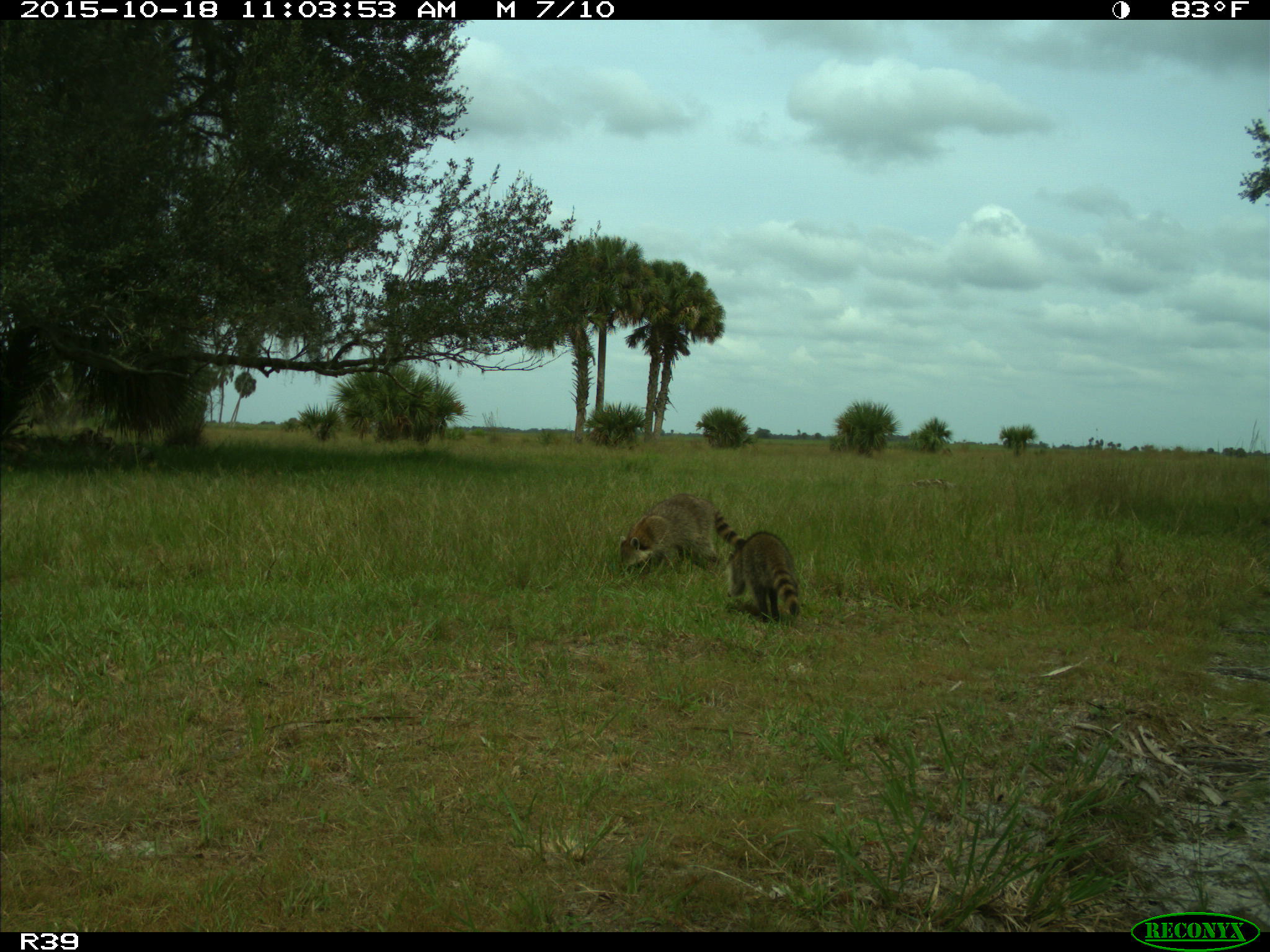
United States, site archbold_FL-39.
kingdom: Animalia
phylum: Chordata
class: Mammalia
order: Carnivora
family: Procyonidae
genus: Procyon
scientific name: Procyon lotor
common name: common raccoon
Procyon lotor (common raccoon).